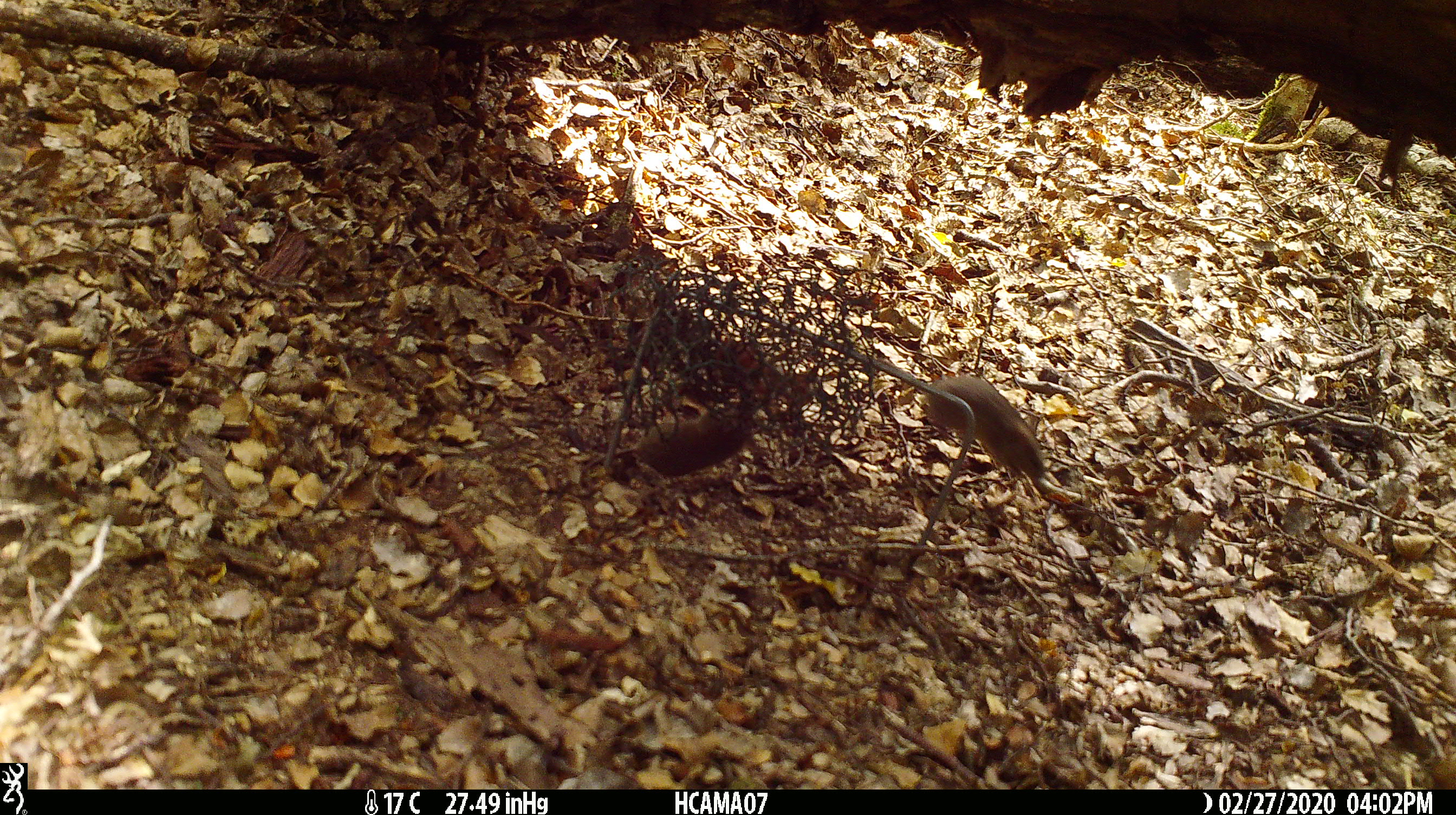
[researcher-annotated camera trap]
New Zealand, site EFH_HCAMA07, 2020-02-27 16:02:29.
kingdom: Animalia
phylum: Chordata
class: Mammalia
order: Rodentia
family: Muridae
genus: Mus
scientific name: Mus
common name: mouse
Mouse (Mus).